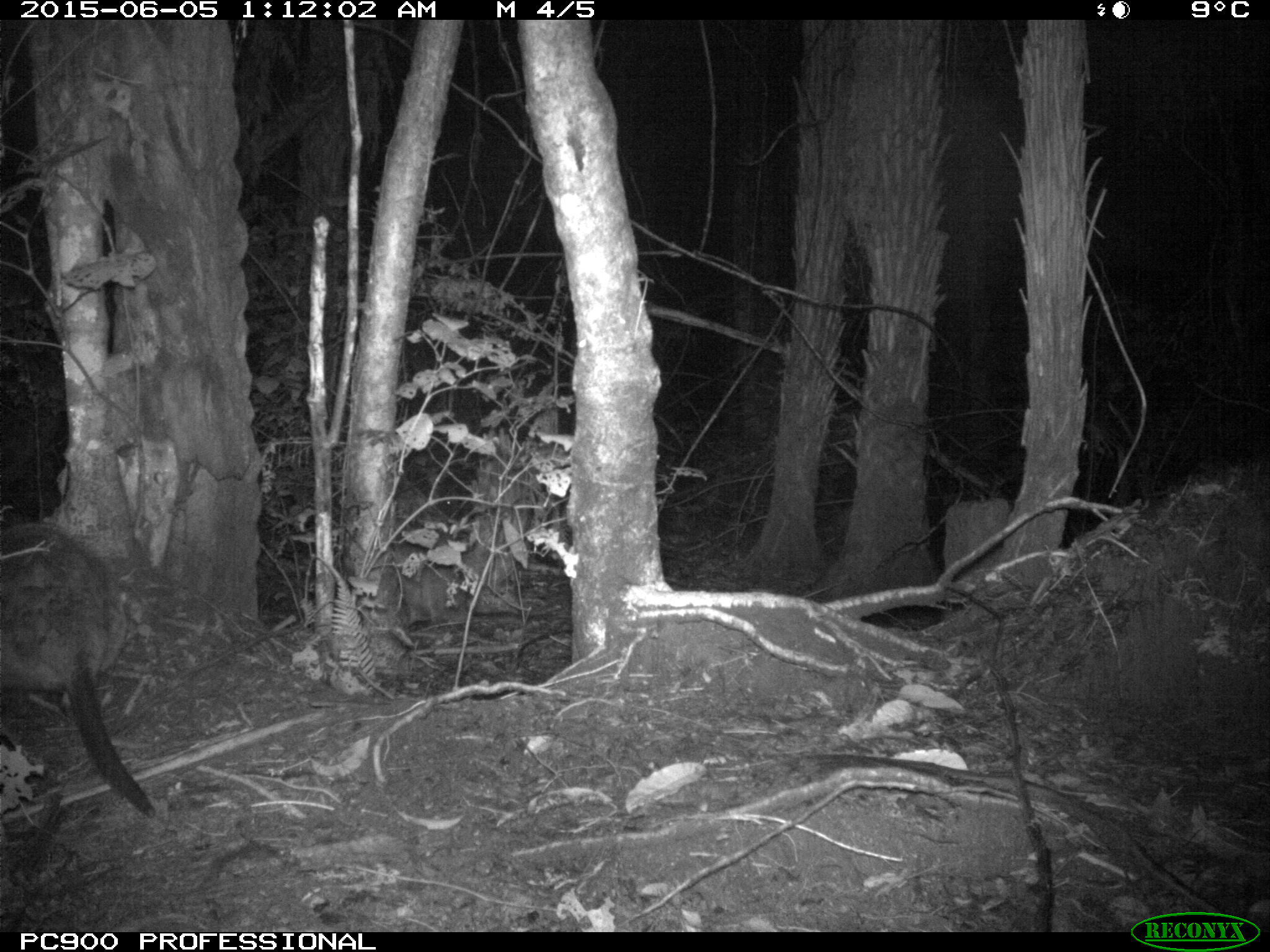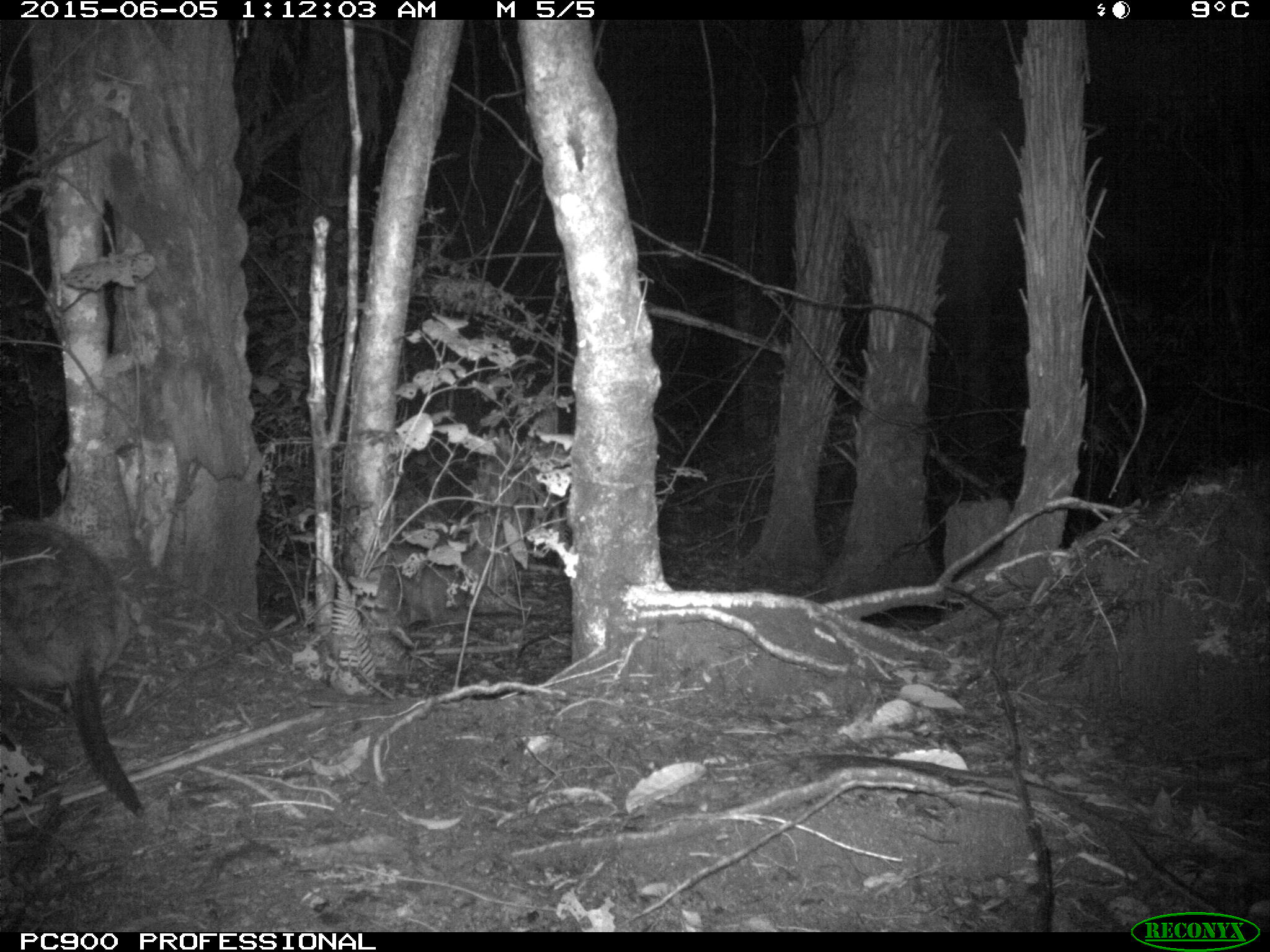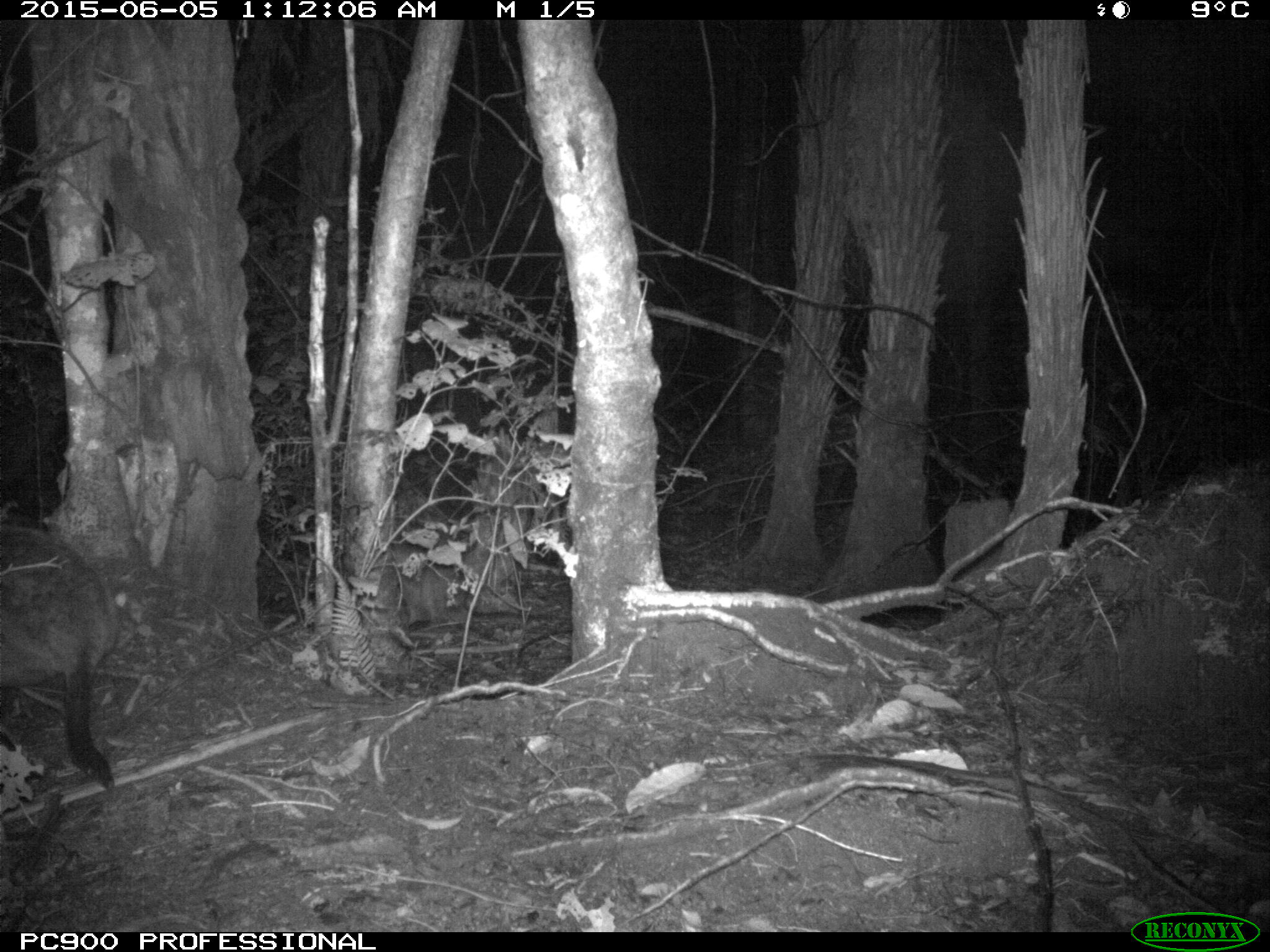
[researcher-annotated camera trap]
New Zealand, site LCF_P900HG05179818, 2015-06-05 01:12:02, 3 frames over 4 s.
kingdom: Animalia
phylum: Chordata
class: Mammalia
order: Diprotodontia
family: Macropodidae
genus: Notamacropus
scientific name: Notamacropus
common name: wallaby